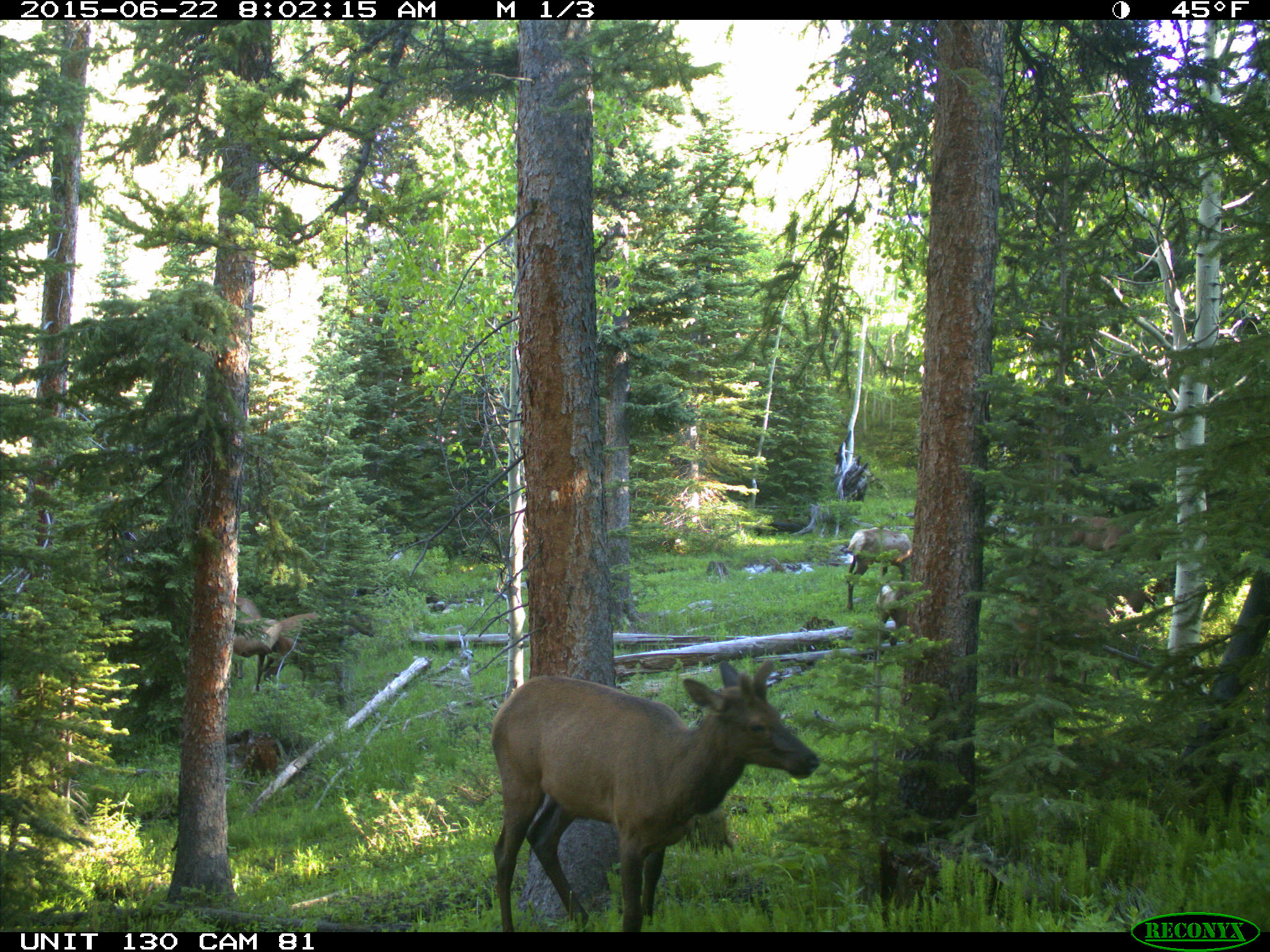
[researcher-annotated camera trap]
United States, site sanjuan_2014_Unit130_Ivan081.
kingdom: Animalia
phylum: Chordata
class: Mammalia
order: Artiodactyla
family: Cervidae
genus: Cervus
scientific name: Cervus elaphus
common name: red deer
Cervus elaphus (red deer).